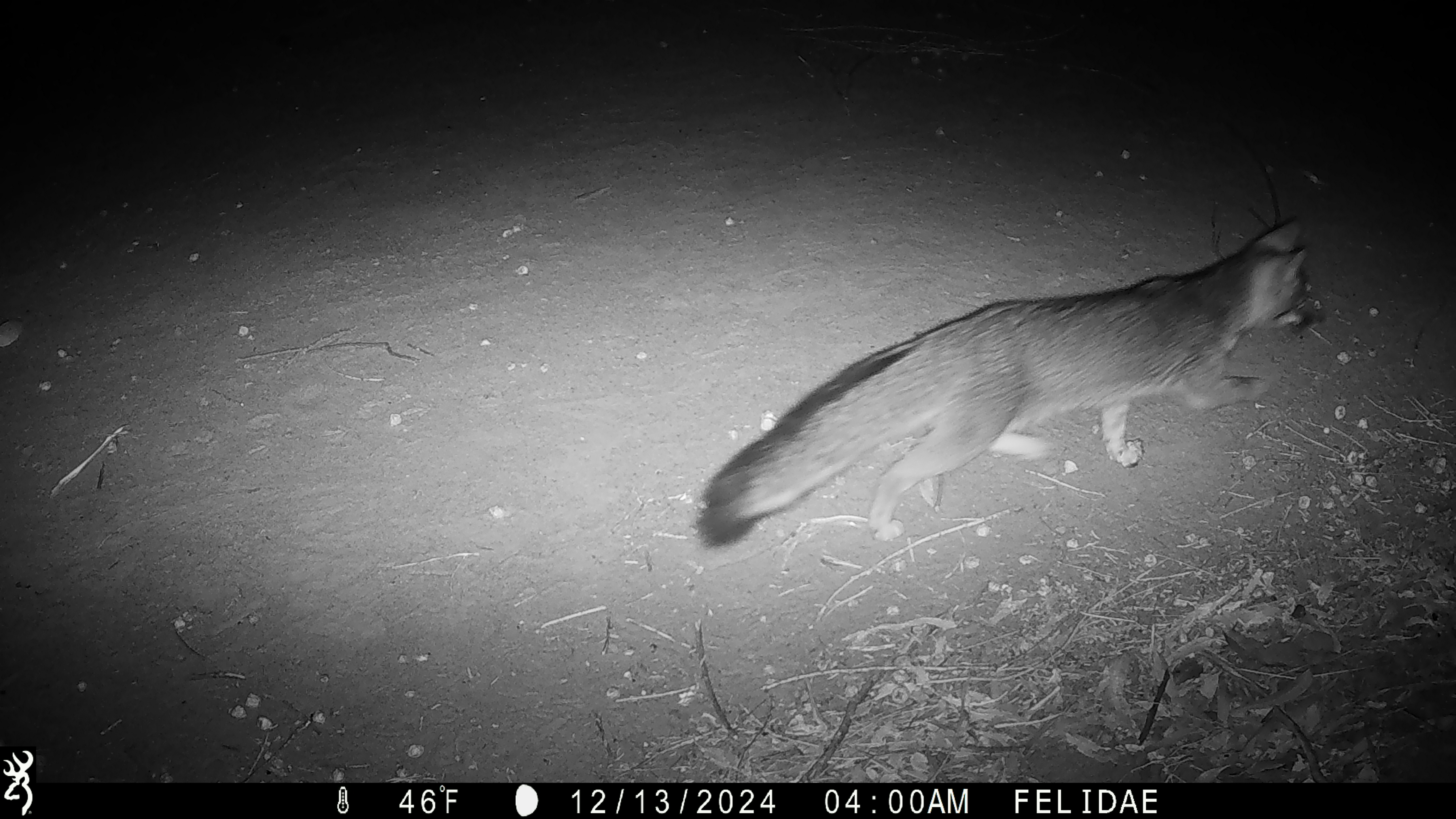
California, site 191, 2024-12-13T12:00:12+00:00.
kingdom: Animalia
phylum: Chordata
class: Mammalia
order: Carnivora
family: Canidae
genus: Urocyon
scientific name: Urocyon cinereoargenteus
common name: gray fox